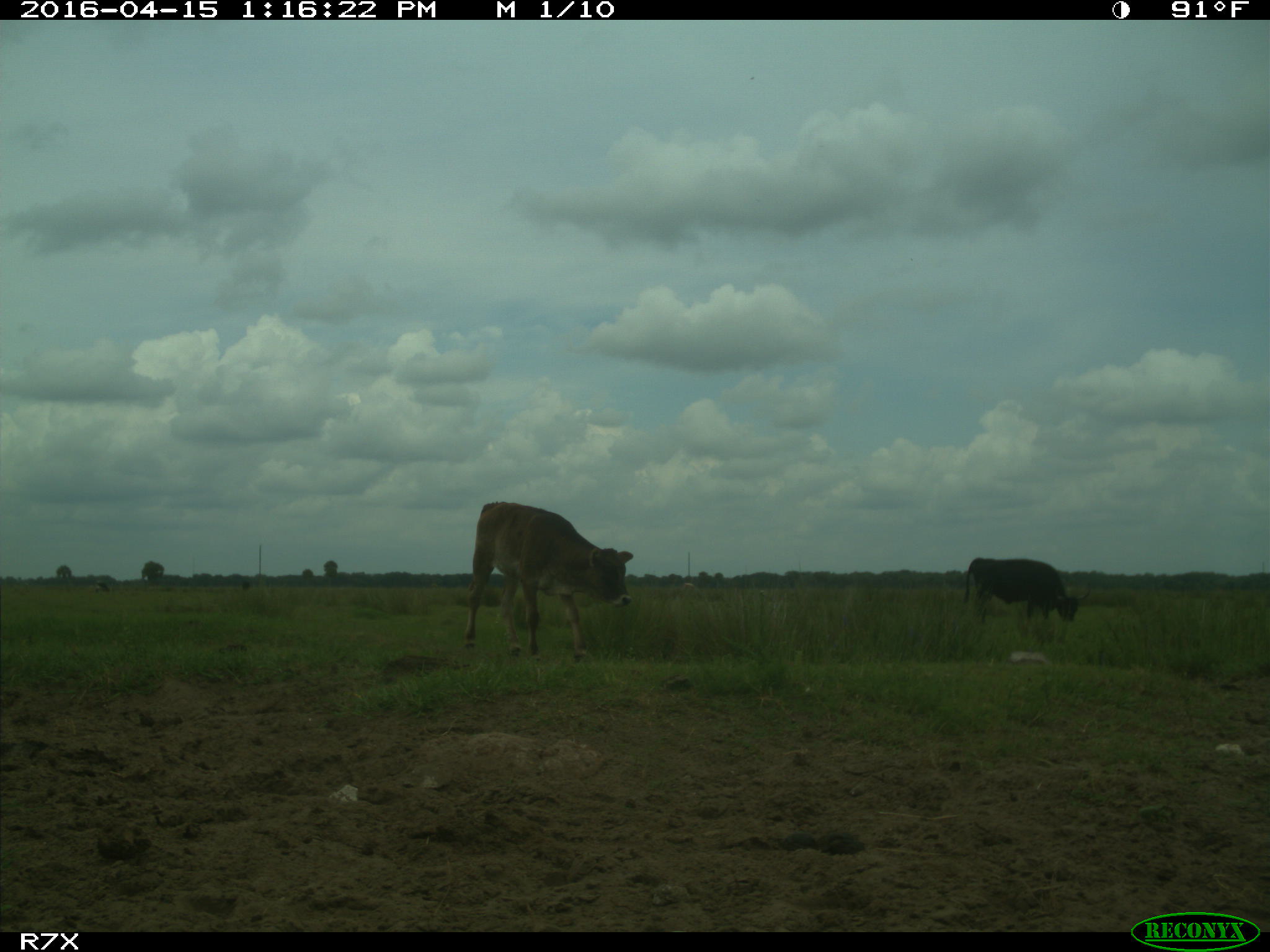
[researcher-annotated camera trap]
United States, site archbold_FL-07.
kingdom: Animalia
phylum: Chordata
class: Mammalia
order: Artiodactyla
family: Bovidae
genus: Bos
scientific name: Bos taurus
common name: domestic cow